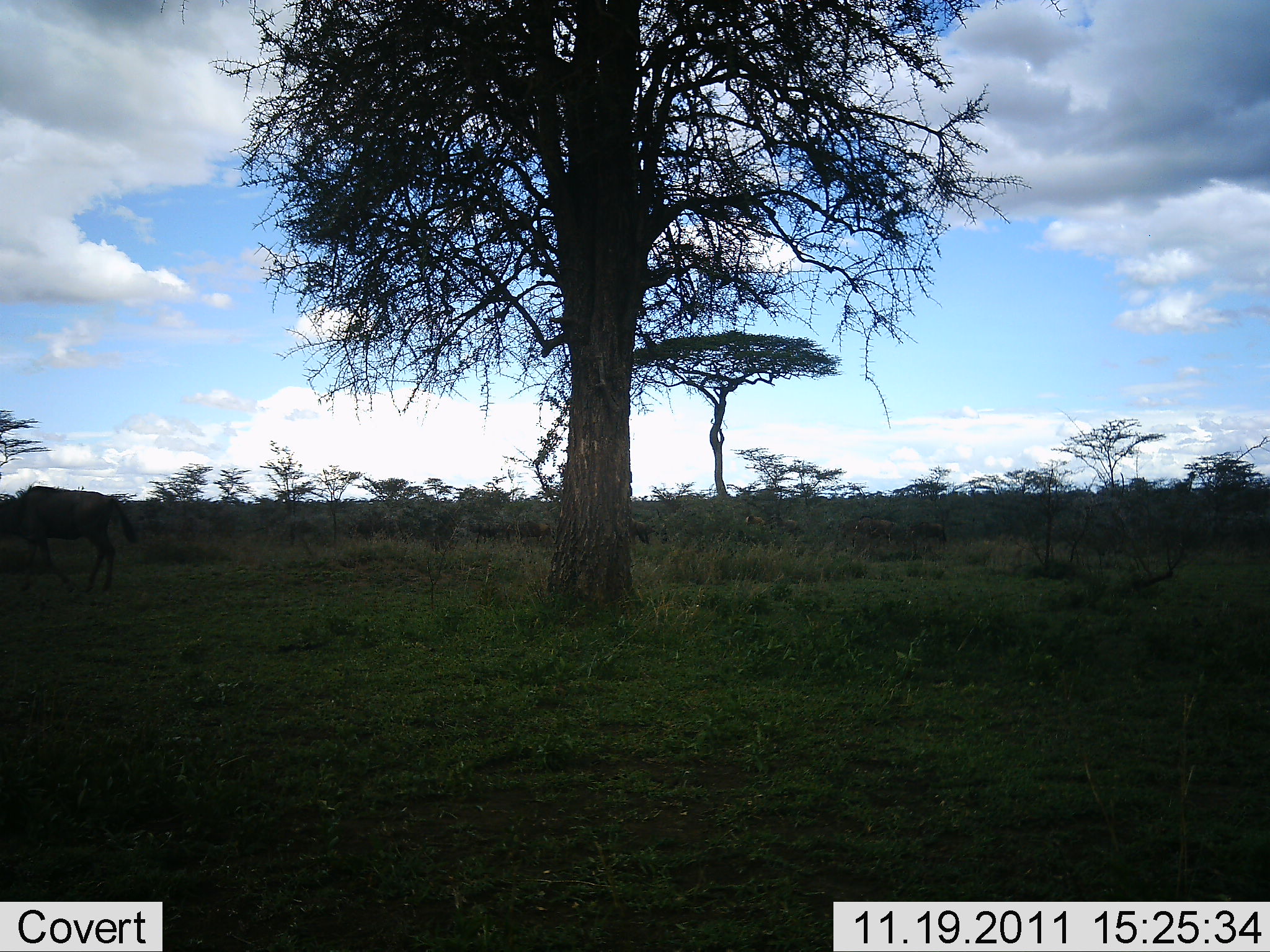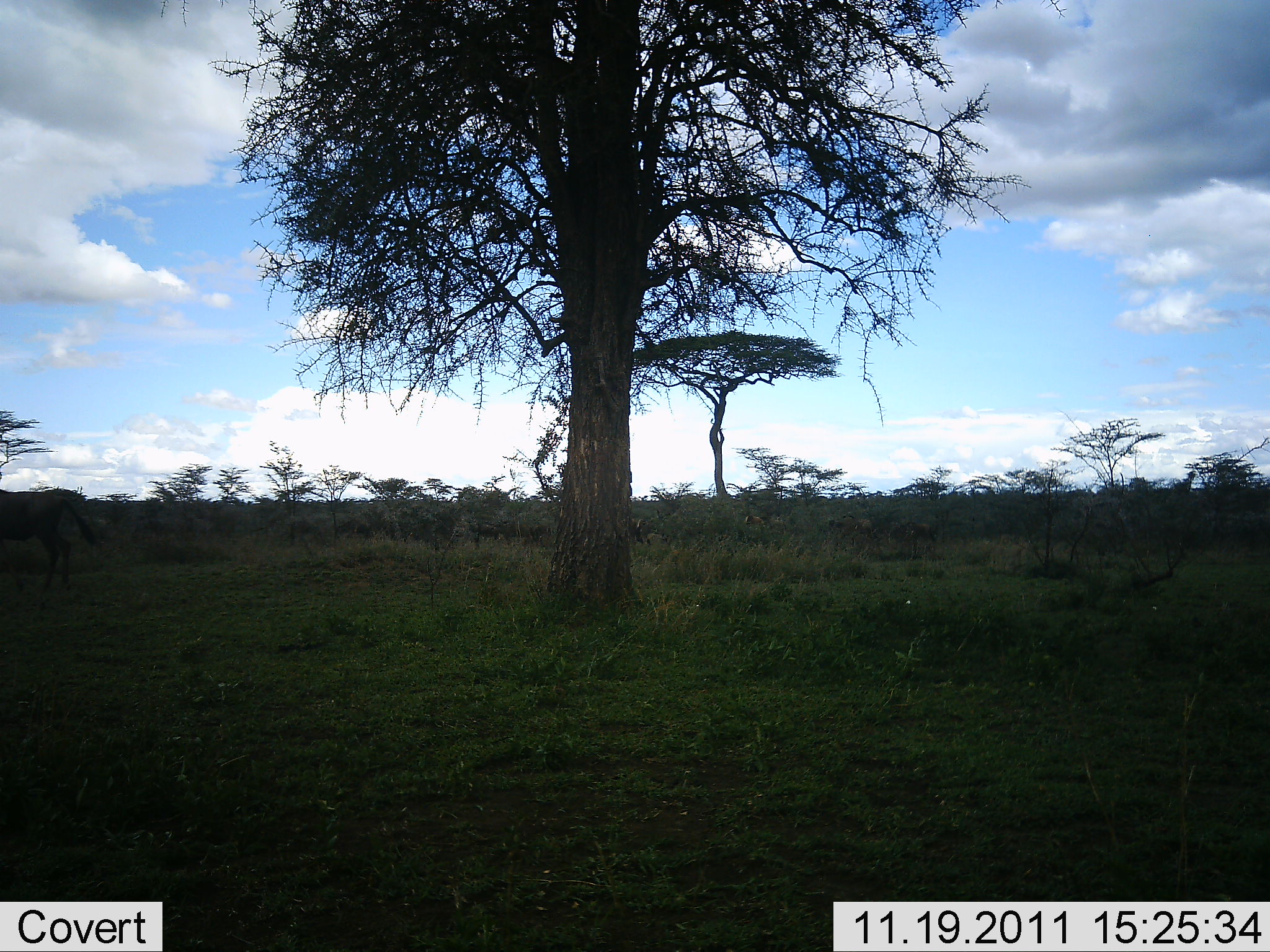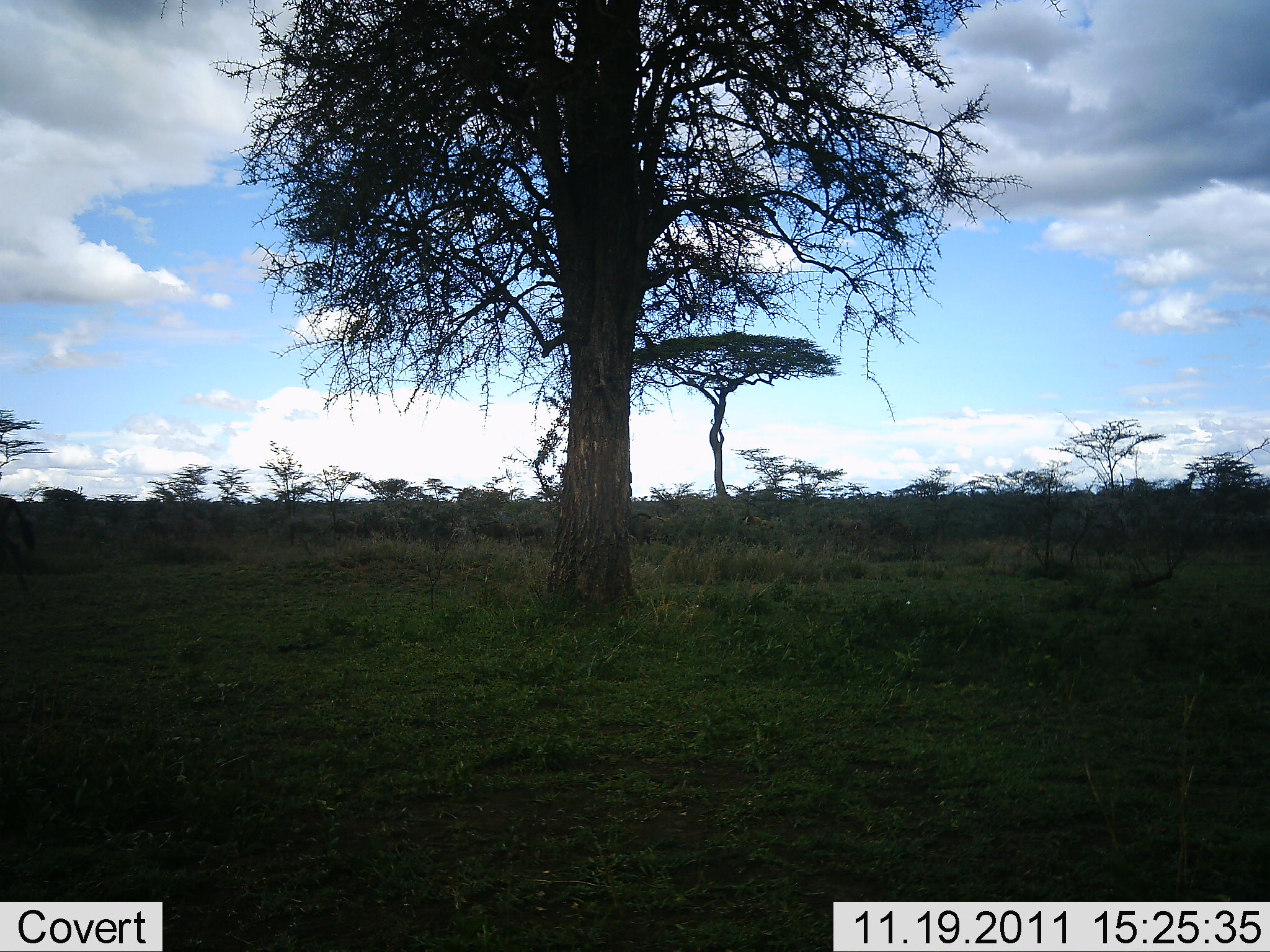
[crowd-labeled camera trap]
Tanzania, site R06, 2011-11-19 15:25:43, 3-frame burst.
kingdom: Animalia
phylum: Chordata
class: Mammalia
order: Artiodactyla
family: Bovidae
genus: Connochaetes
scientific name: Connochaetes taurinus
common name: blue wildebeest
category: wildebeest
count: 1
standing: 0%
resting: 0%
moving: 100%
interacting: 0%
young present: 0%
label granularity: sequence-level